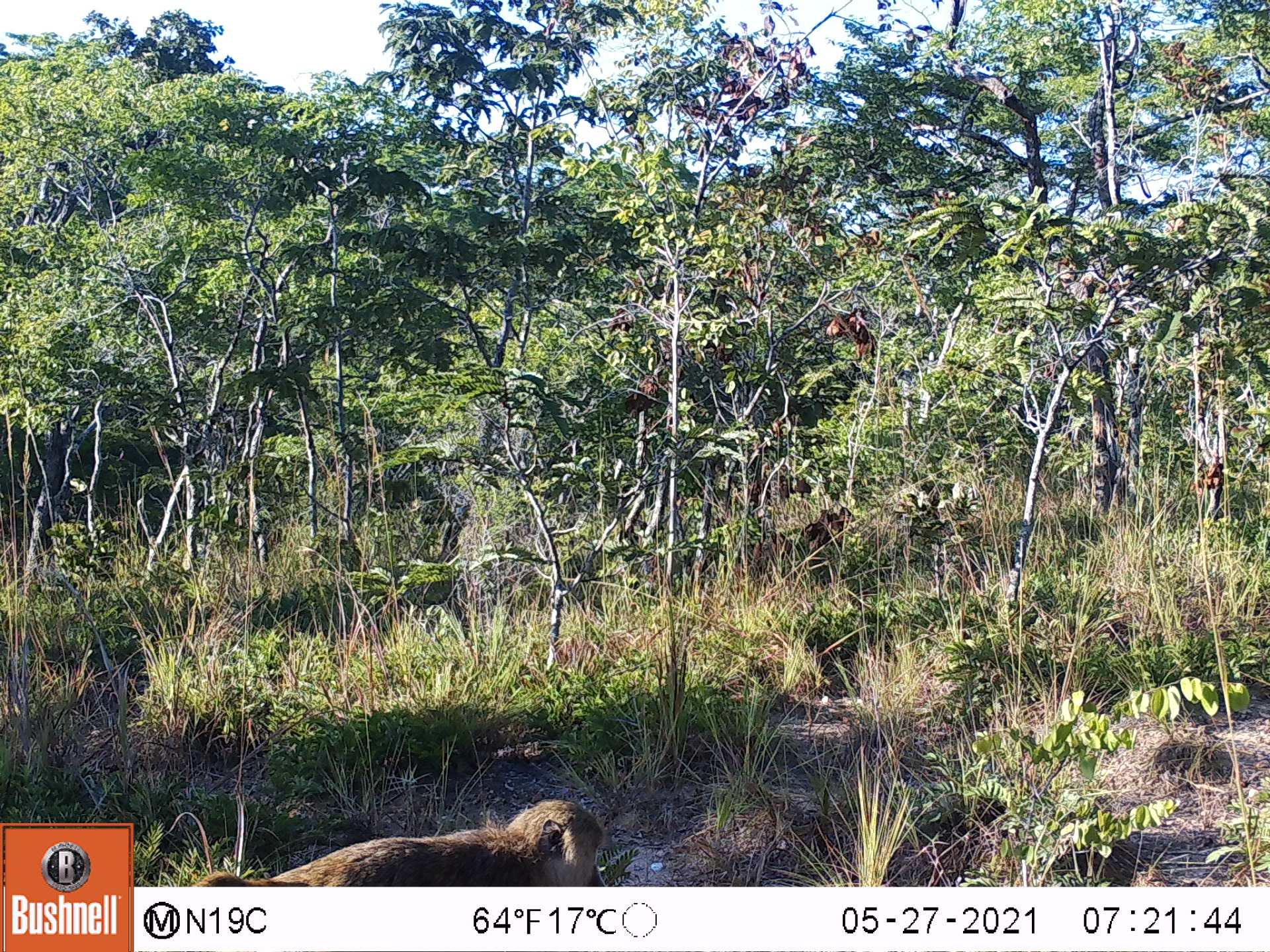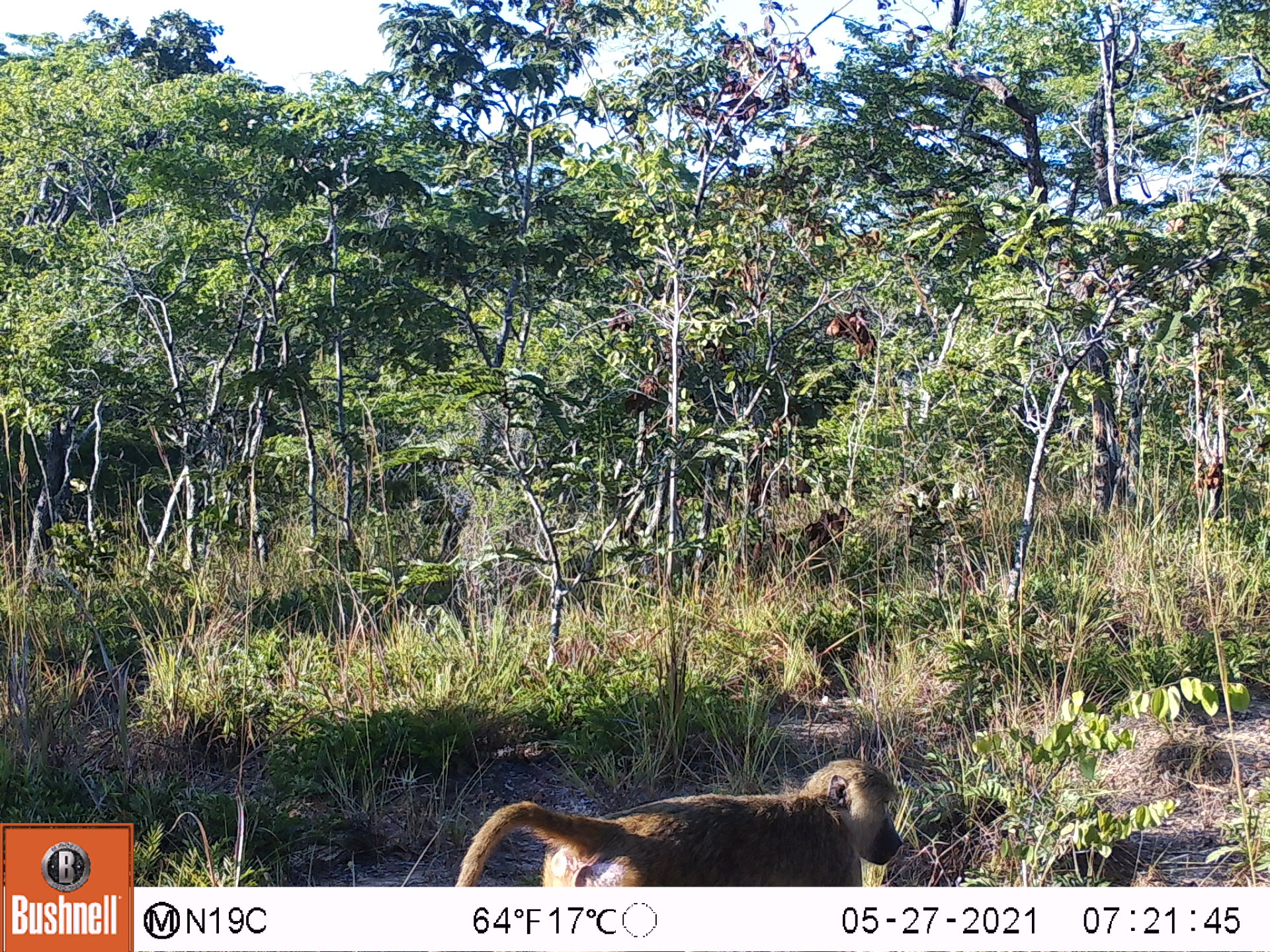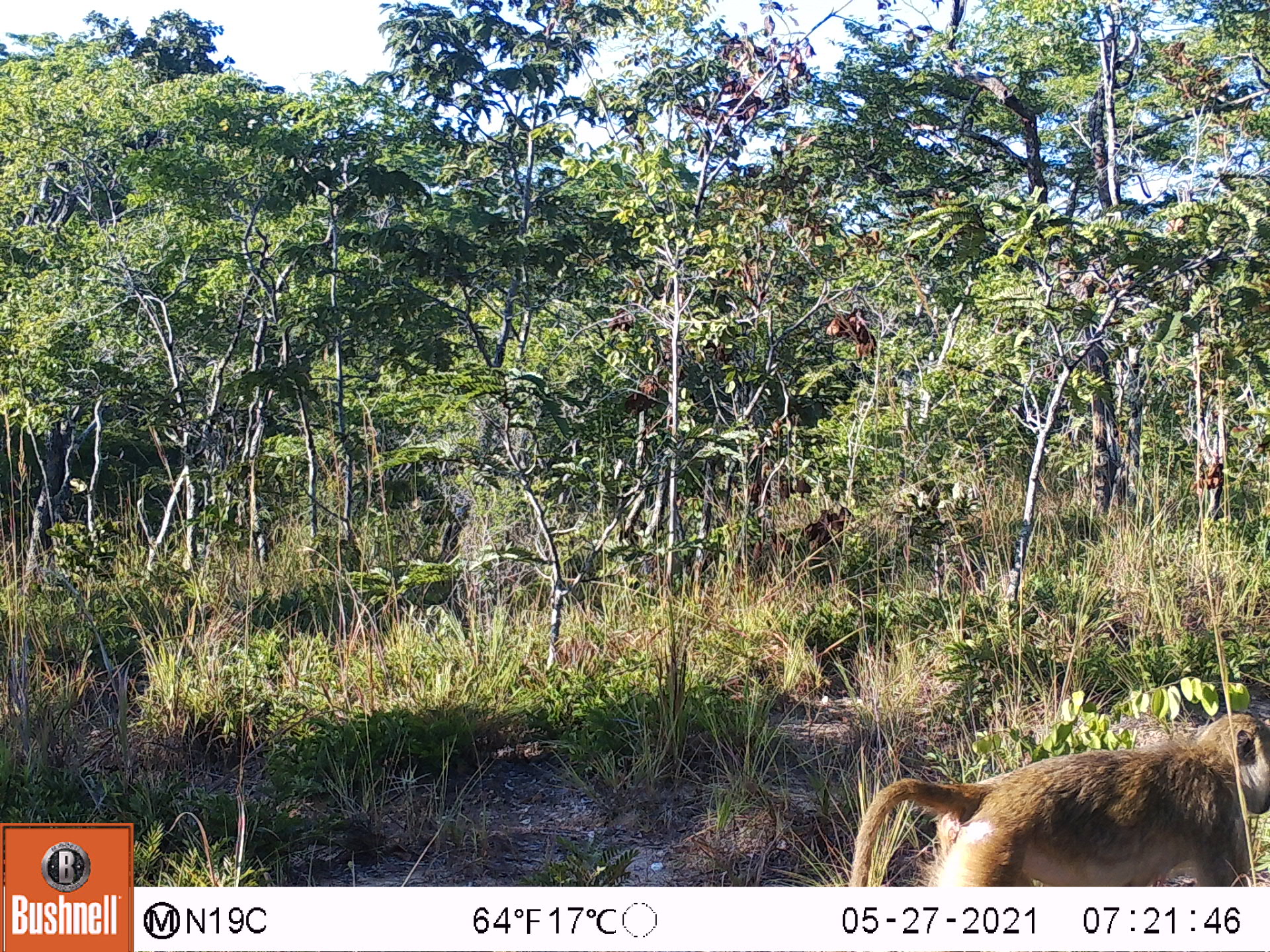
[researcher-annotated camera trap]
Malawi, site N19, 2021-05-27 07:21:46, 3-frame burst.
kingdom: Animalia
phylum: Chordata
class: Mammalia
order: Primates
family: Cercopithecidae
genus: Papio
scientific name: Papio cynocephalus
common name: yellow baboon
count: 1